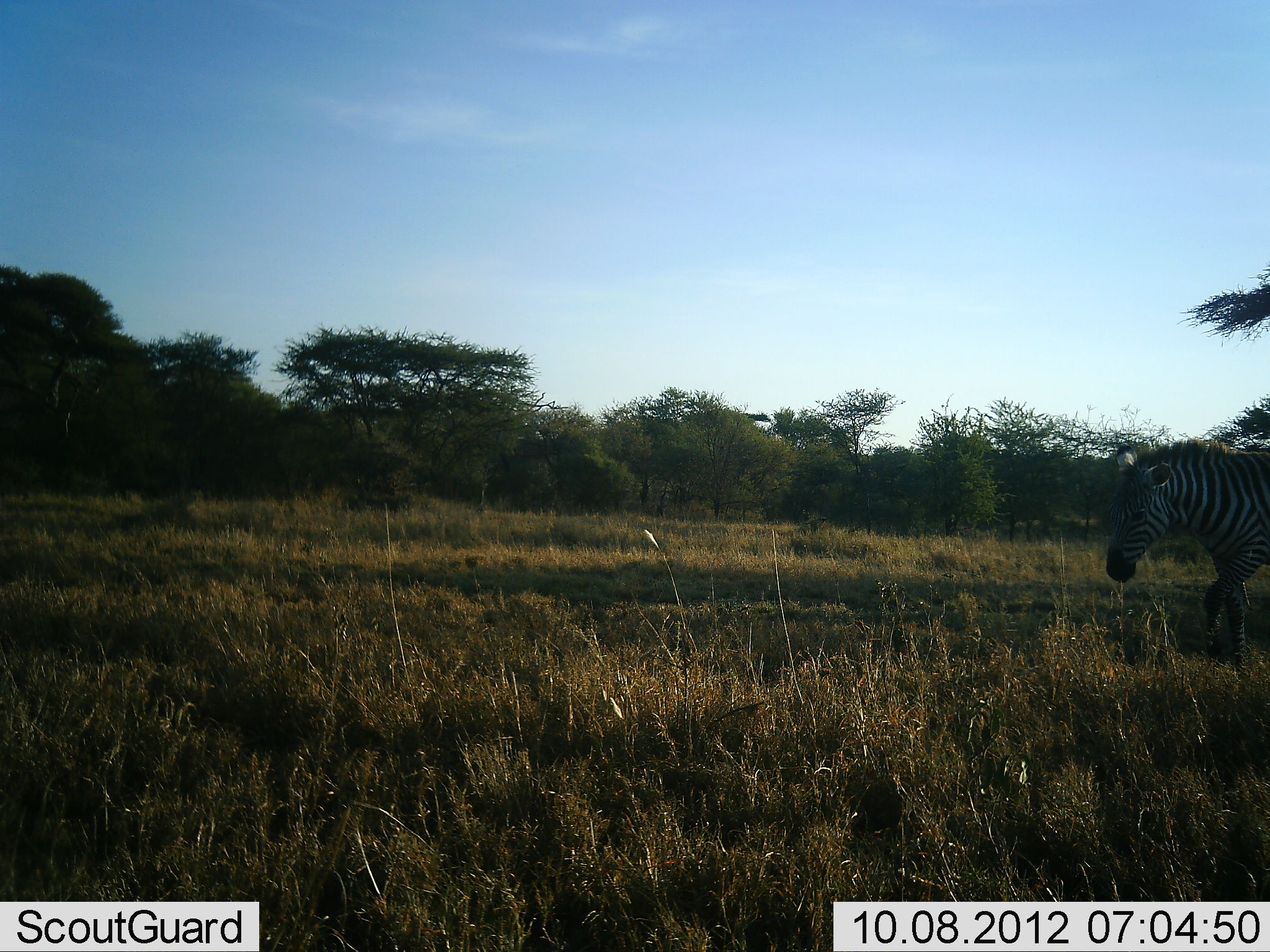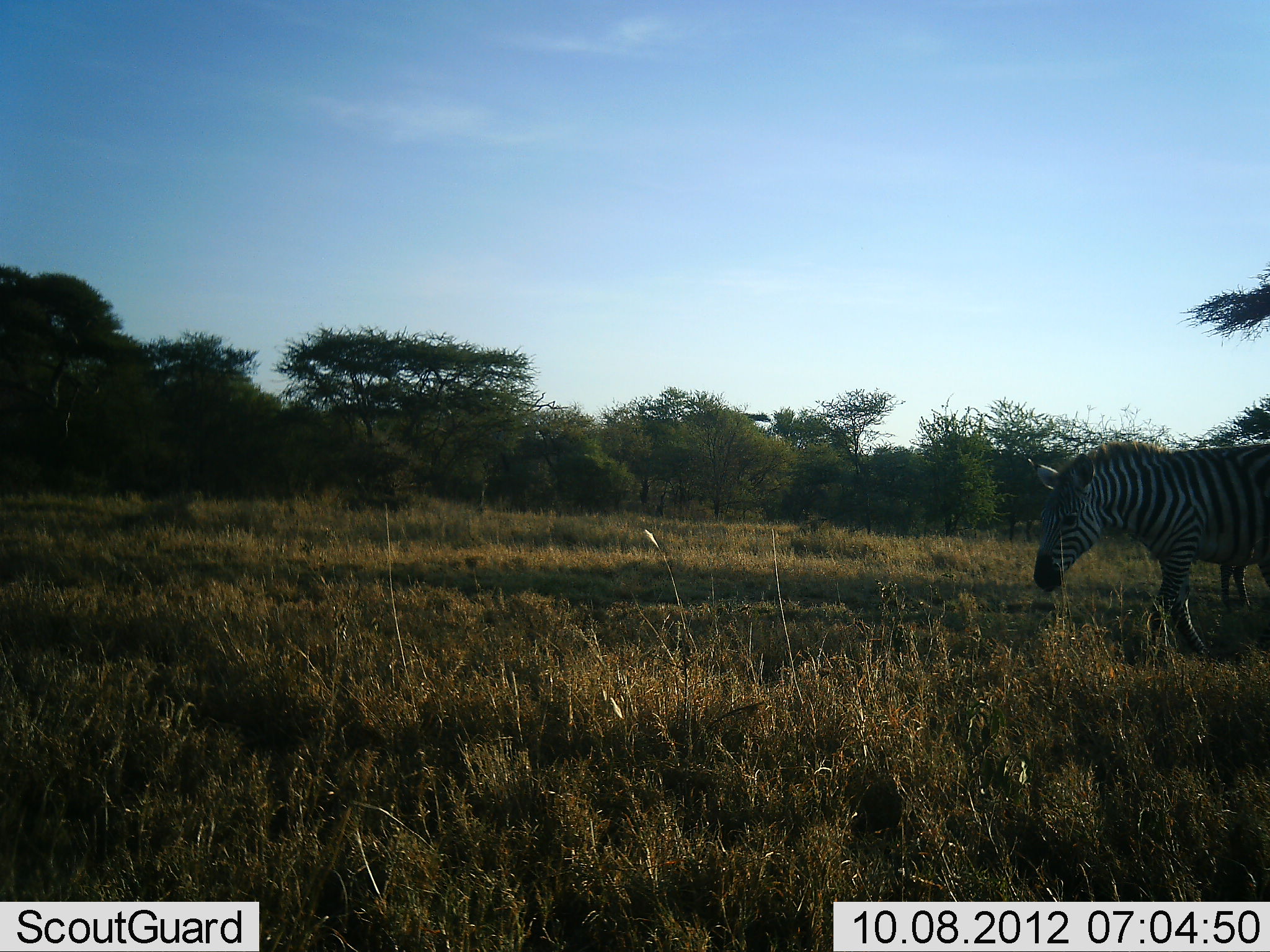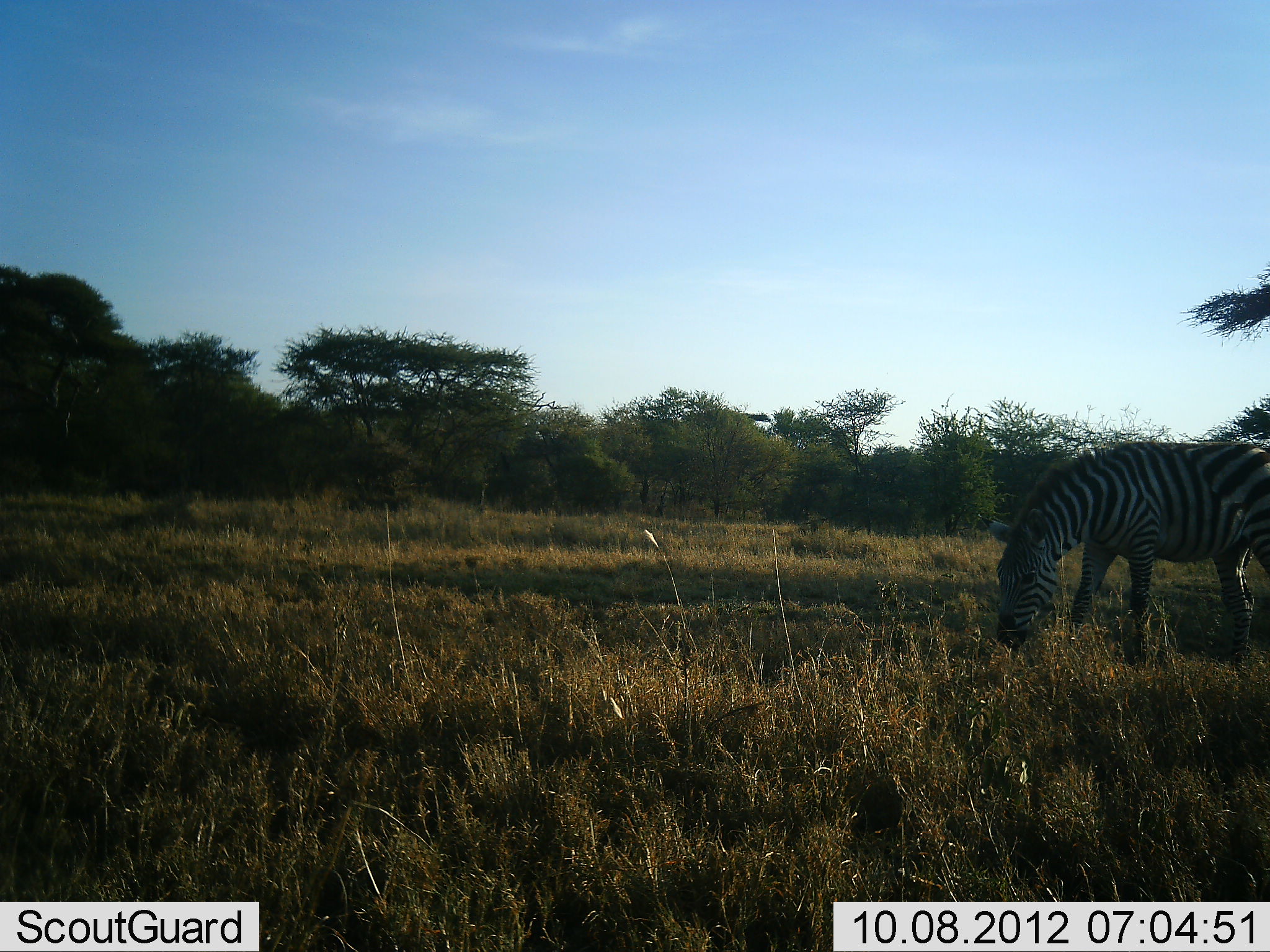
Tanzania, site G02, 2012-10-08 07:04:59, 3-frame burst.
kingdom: Animalia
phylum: Chordata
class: Mammalia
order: Perissodactyla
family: Equidae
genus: Equus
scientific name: Equus quagga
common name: plains zebra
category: zebra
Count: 2.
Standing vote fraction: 40%.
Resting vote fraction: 0%.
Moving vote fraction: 80%.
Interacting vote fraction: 0%.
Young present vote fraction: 10%.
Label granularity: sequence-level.